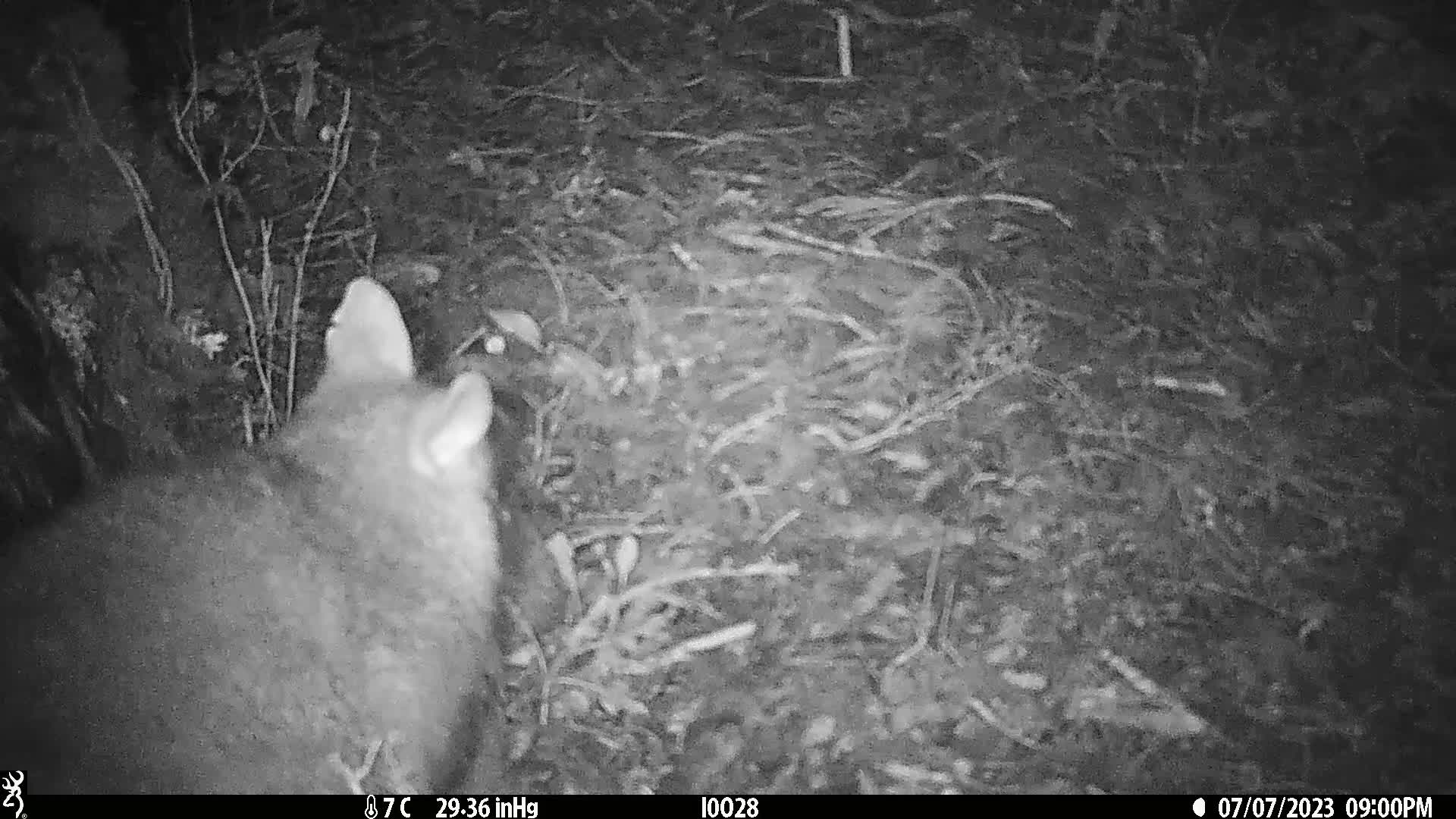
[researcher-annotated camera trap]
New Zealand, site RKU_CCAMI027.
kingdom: Animalia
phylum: Chordata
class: Mammalia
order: Diprotodontia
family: Phalangeridae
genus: Trichosurus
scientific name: Trichosurus vulpecula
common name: common brushtail possum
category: possum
Possum (common brushtail possum) (Trichosurus vulpecula).